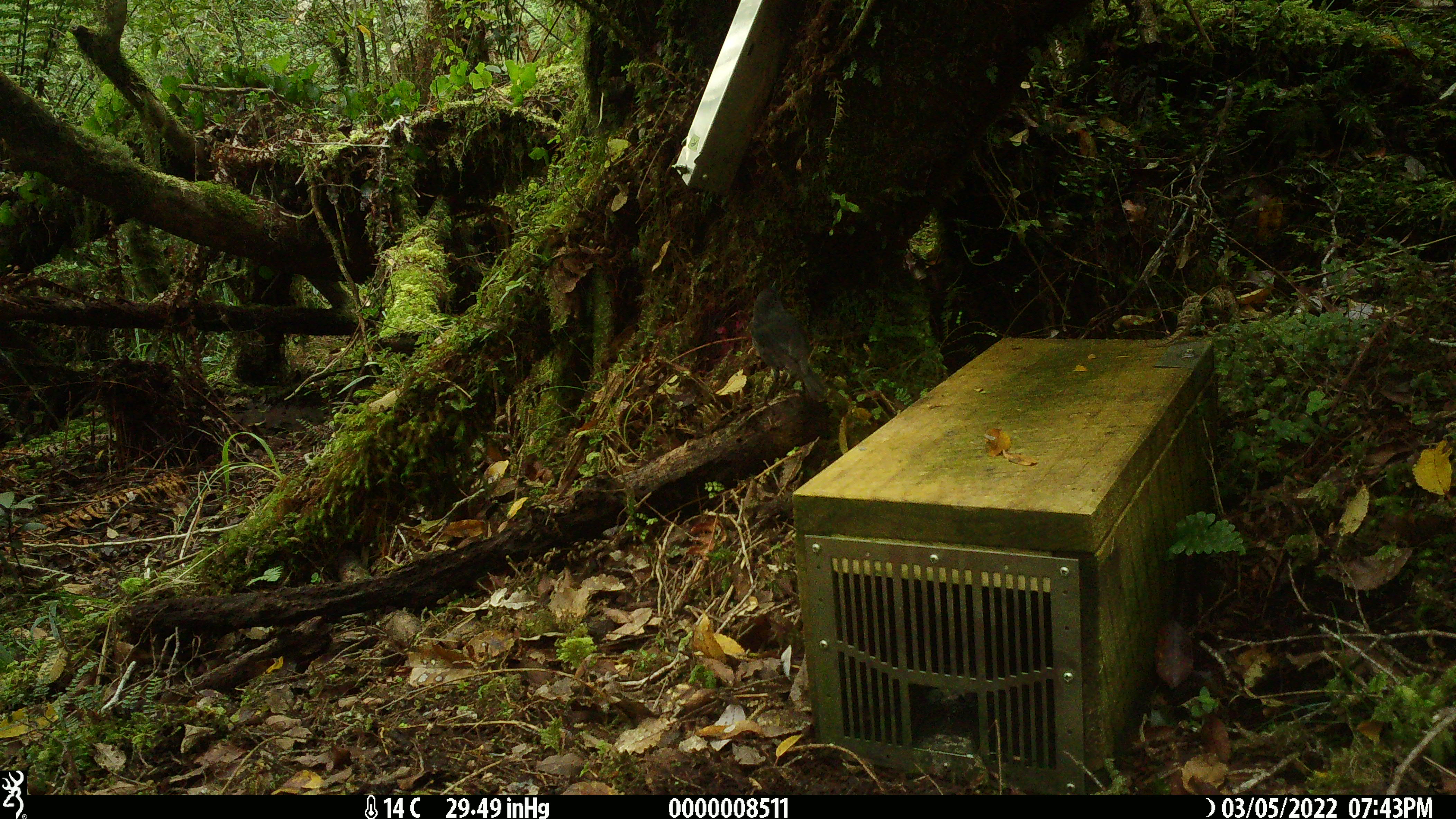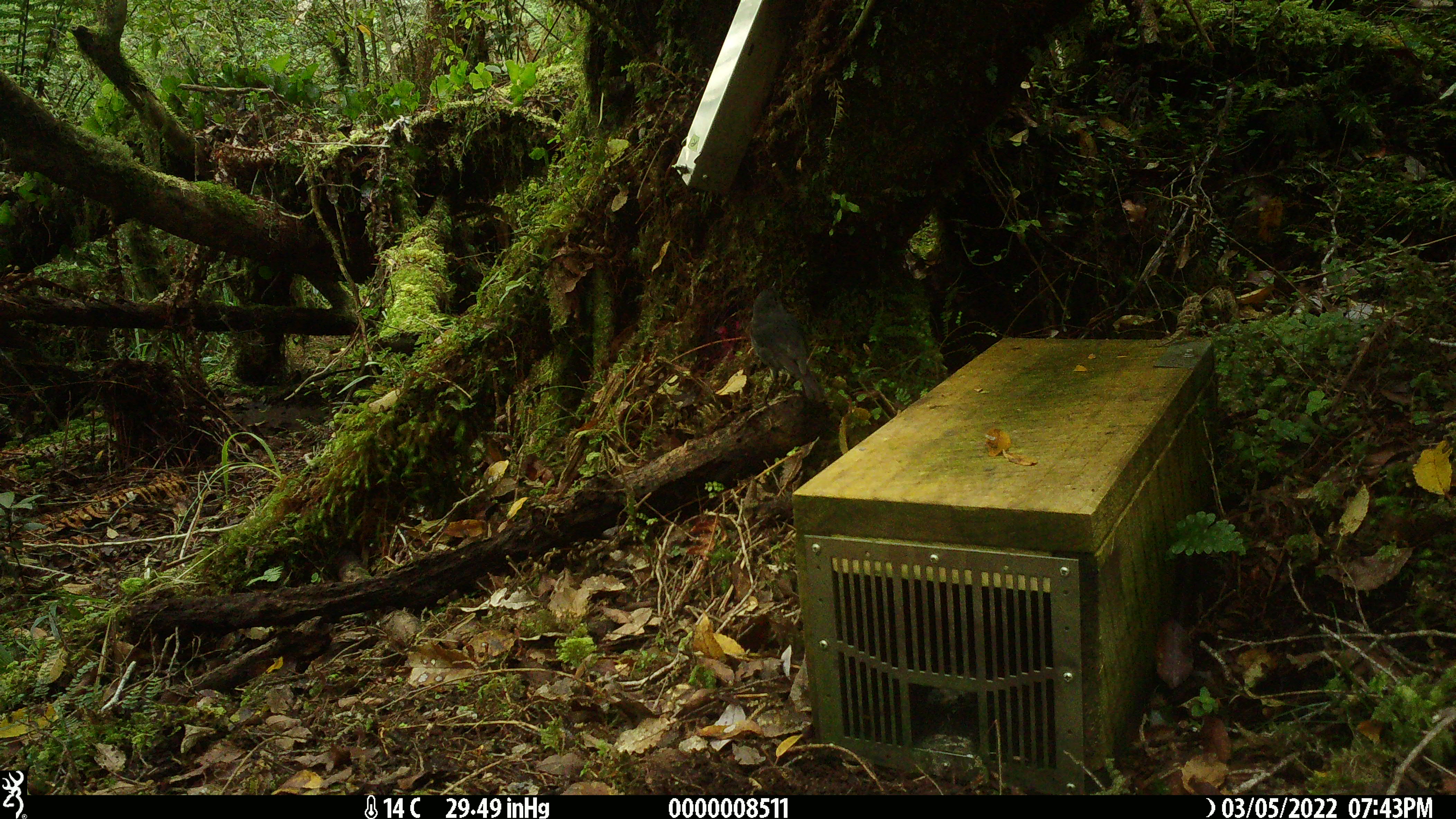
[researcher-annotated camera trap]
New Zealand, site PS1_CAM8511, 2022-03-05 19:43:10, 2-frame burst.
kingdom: Animalia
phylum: Chordata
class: Aves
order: Passeriformes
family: Petroicidae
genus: Petroica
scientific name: Petroica australis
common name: new zealand robin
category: robin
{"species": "robin (new zealand robin) (Petroica australis)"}